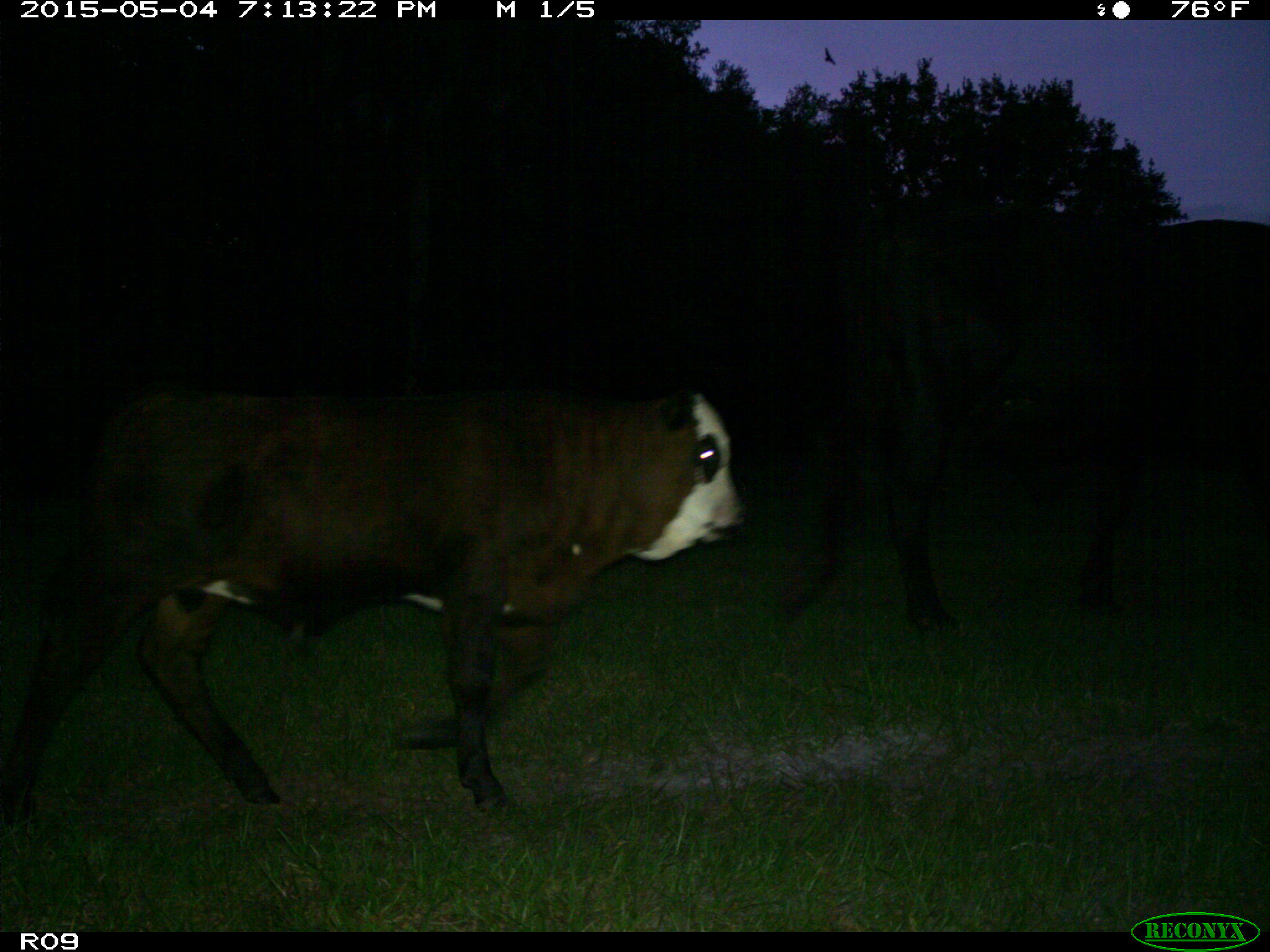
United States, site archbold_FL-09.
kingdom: Animalia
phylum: Chordata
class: Mammalia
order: Artiodactyla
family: Bovidae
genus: Bos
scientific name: Bos taurus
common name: domestic cow